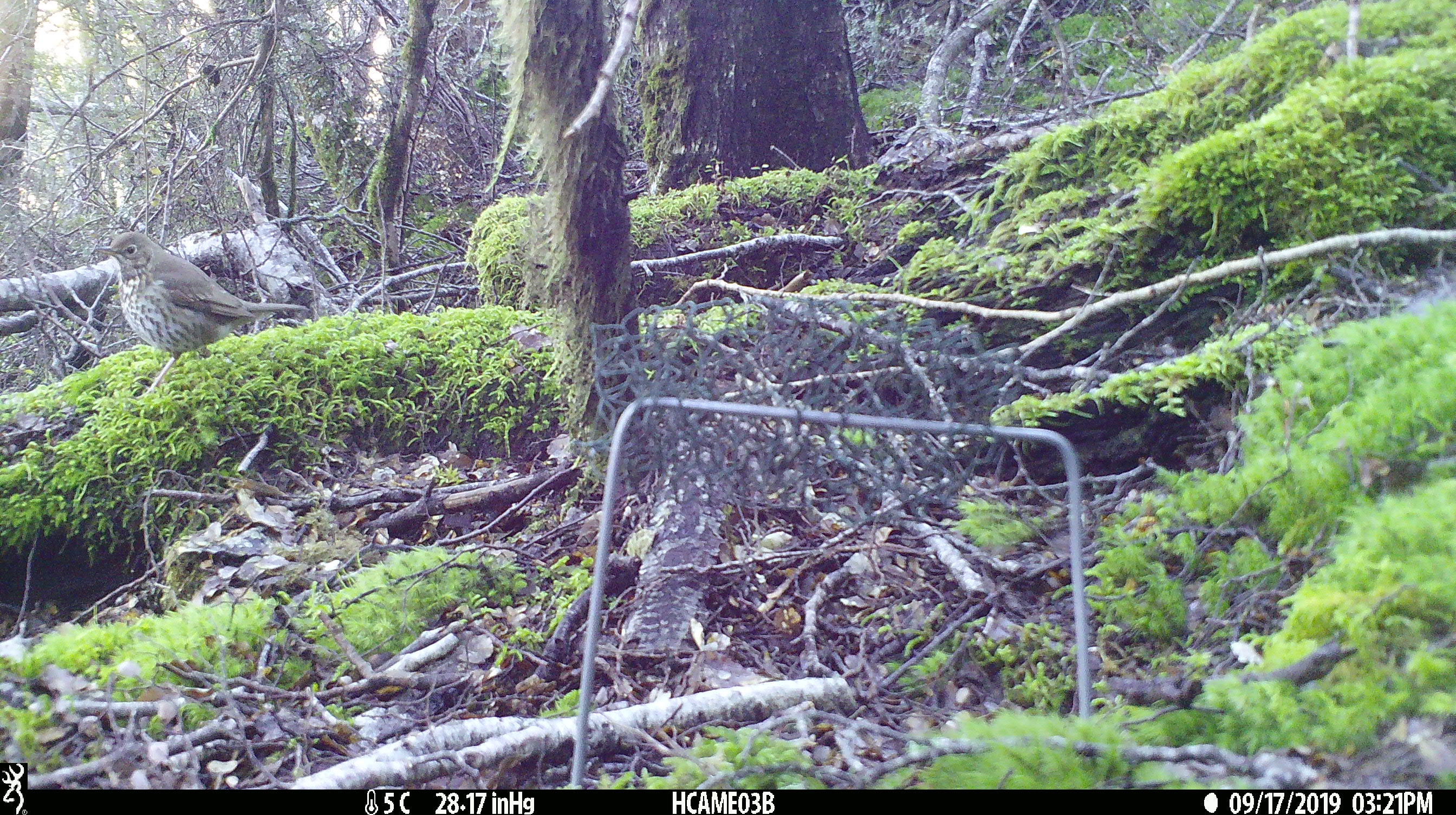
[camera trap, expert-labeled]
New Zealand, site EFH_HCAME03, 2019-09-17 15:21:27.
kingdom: Animalia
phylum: Chordata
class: Aves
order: Passeriformes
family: Turdidae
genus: Turdus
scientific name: Turdus philomelos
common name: song thrush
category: thrush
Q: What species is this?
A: Thrush (song thrush) (Turdus philomelos).